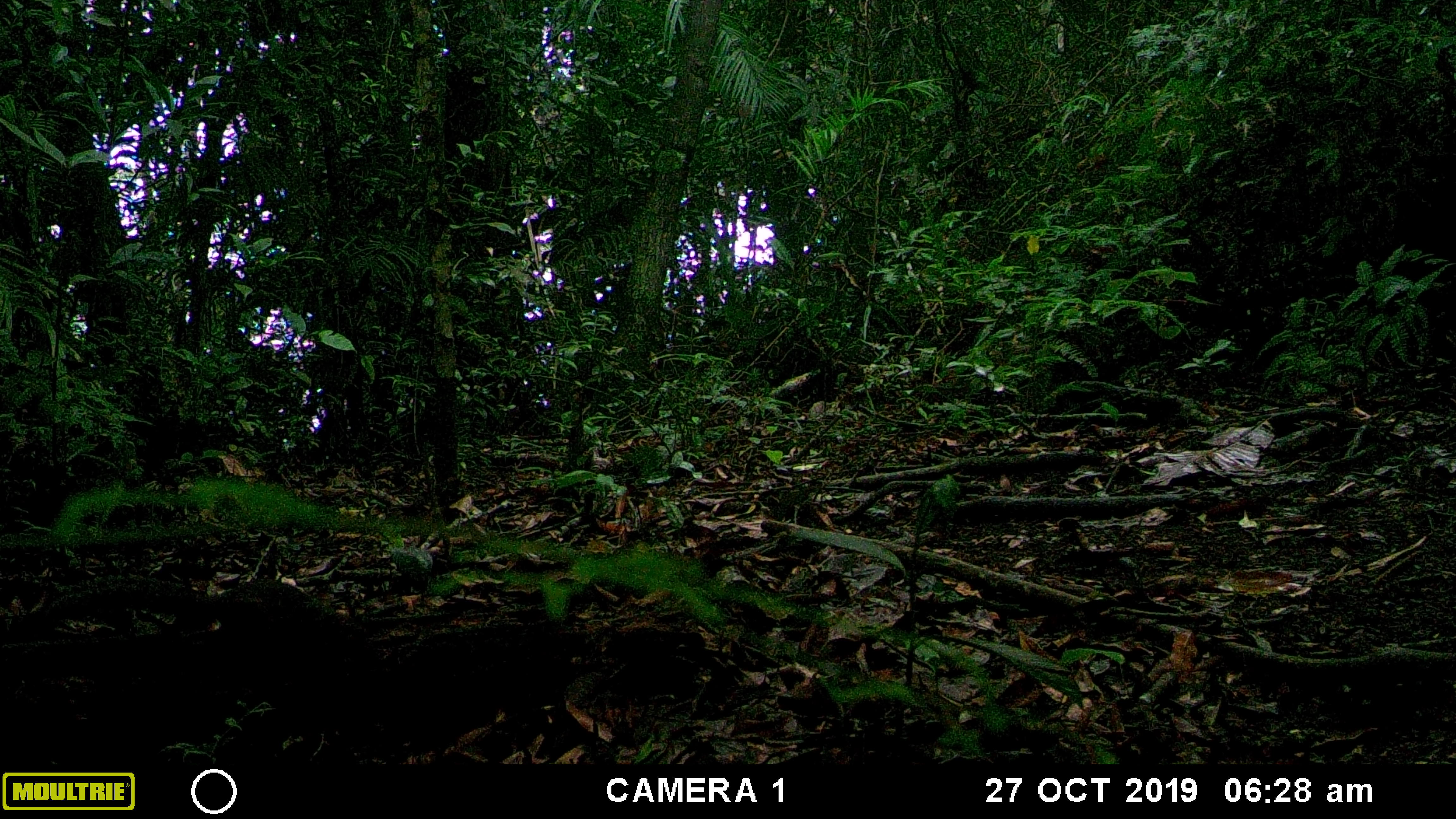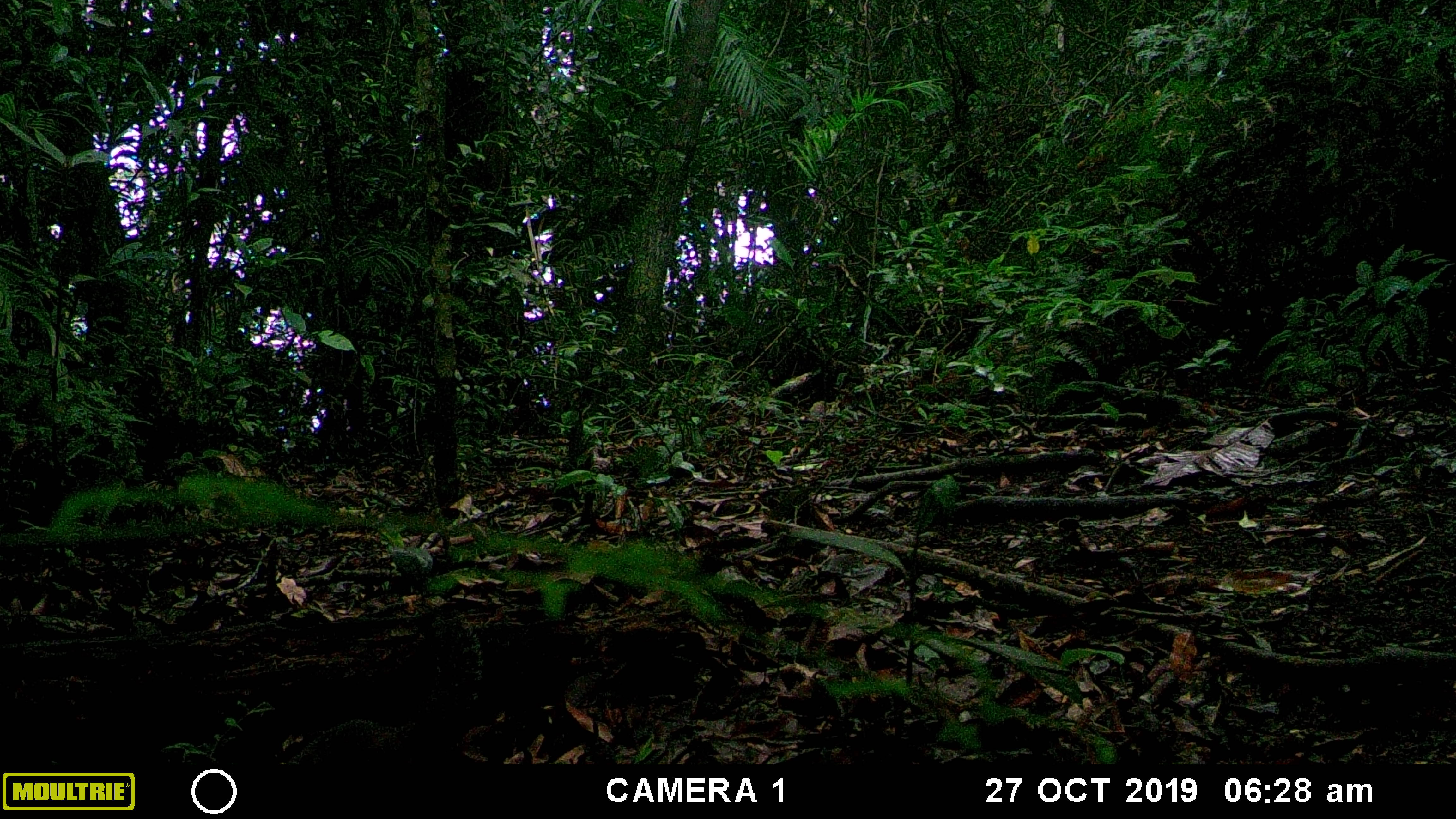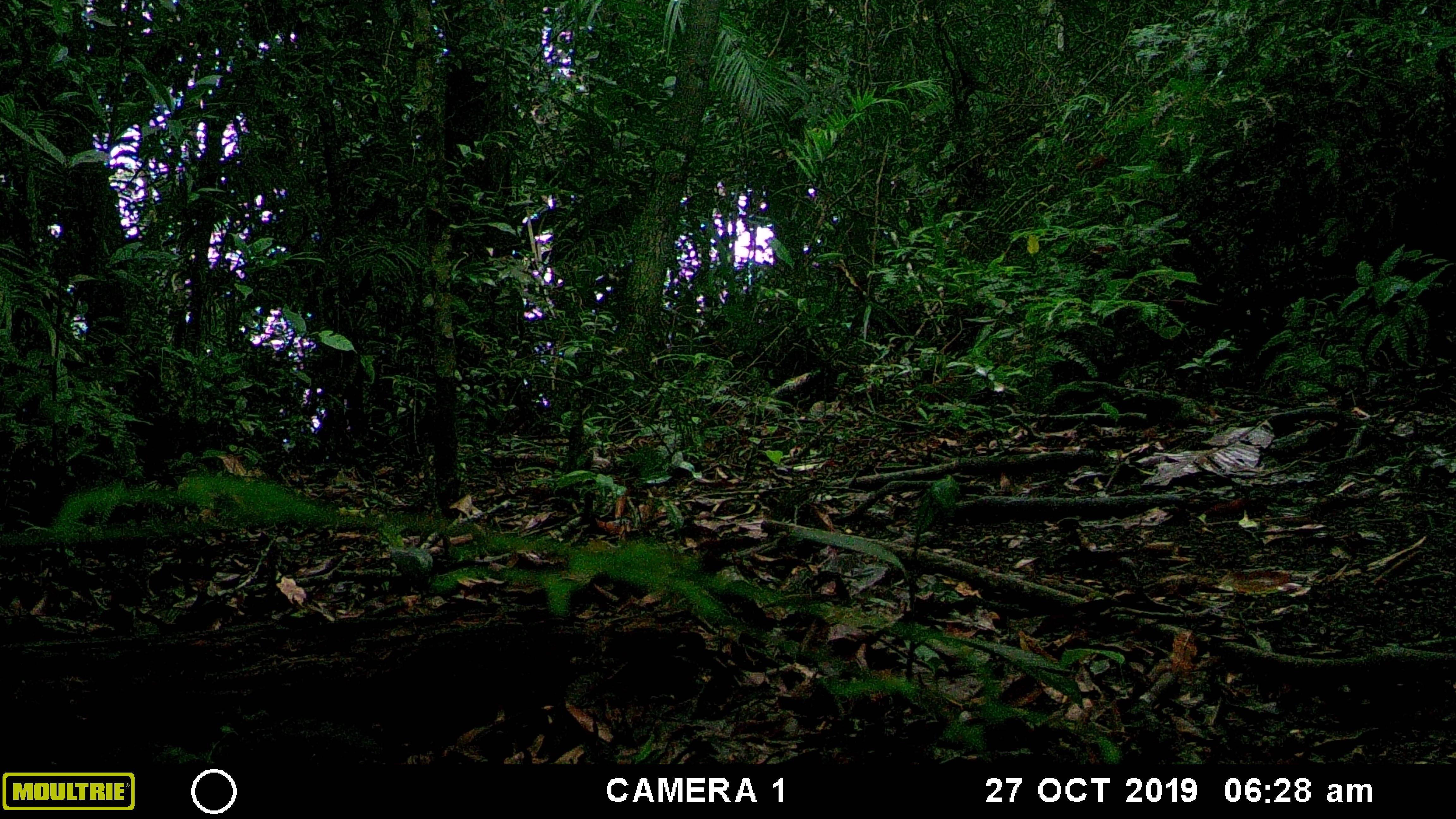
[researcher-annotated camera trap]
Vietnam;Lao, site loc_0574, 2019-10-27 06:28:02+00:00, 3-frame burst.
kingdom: Animalia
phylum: Chordata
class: Mammalia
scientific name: Mammalia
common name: mammal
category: unidentified small mammal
Unidentified small mammal (mammal) (Mammalia). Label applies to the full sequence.